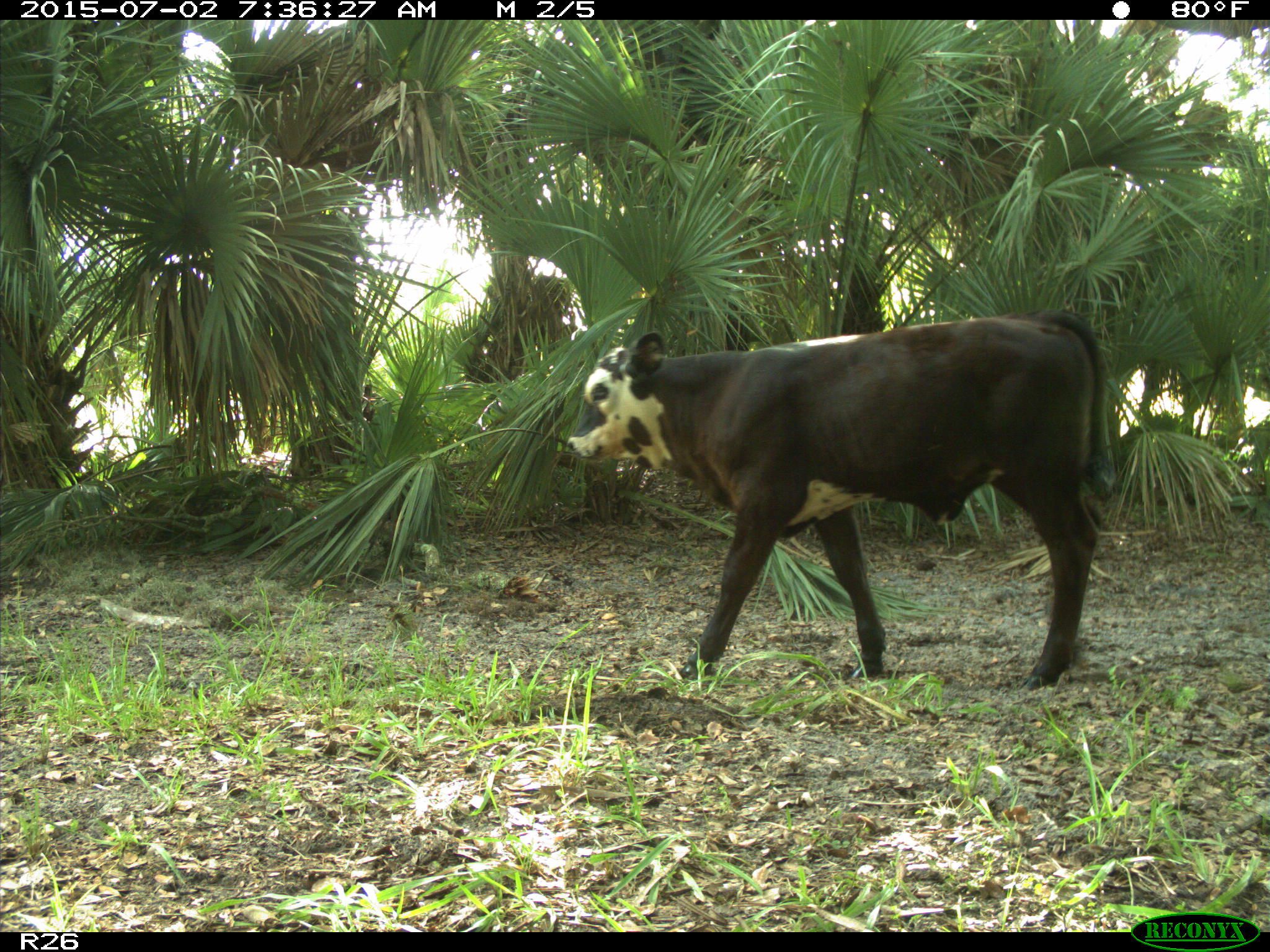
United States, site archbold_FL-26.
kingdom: Animalia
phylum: Chordata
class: Mammalia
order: Artiodactyla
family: Bovidae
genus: Bos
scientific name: Bos taurus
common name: domestic cow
Bos taurus (domestic cow).